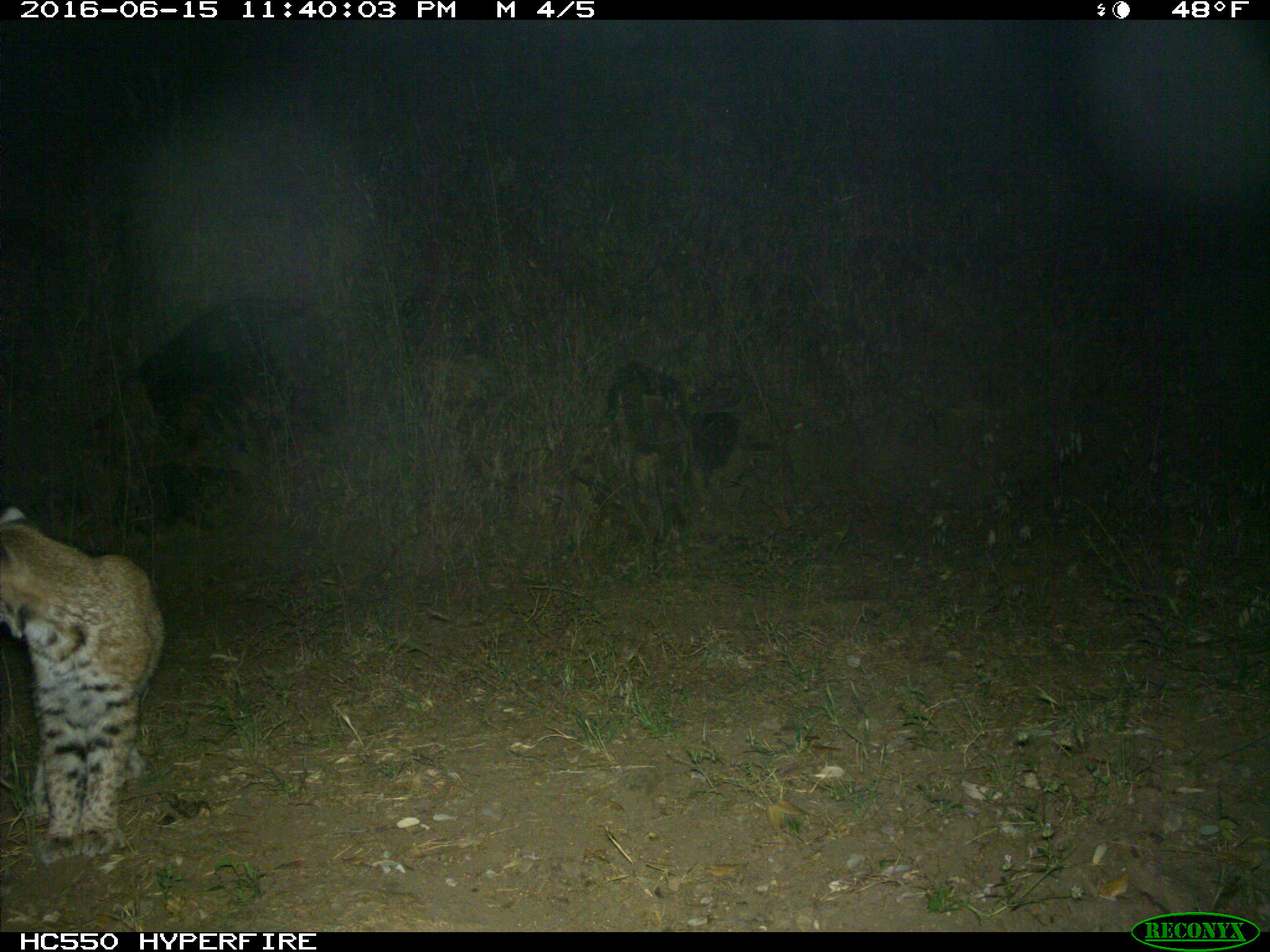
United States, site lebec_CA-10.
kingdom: Animalia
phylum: Chordata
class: Mammalia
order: Carnivora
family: Felidae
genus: Lynx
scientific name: Lynx rufus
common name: bobcat